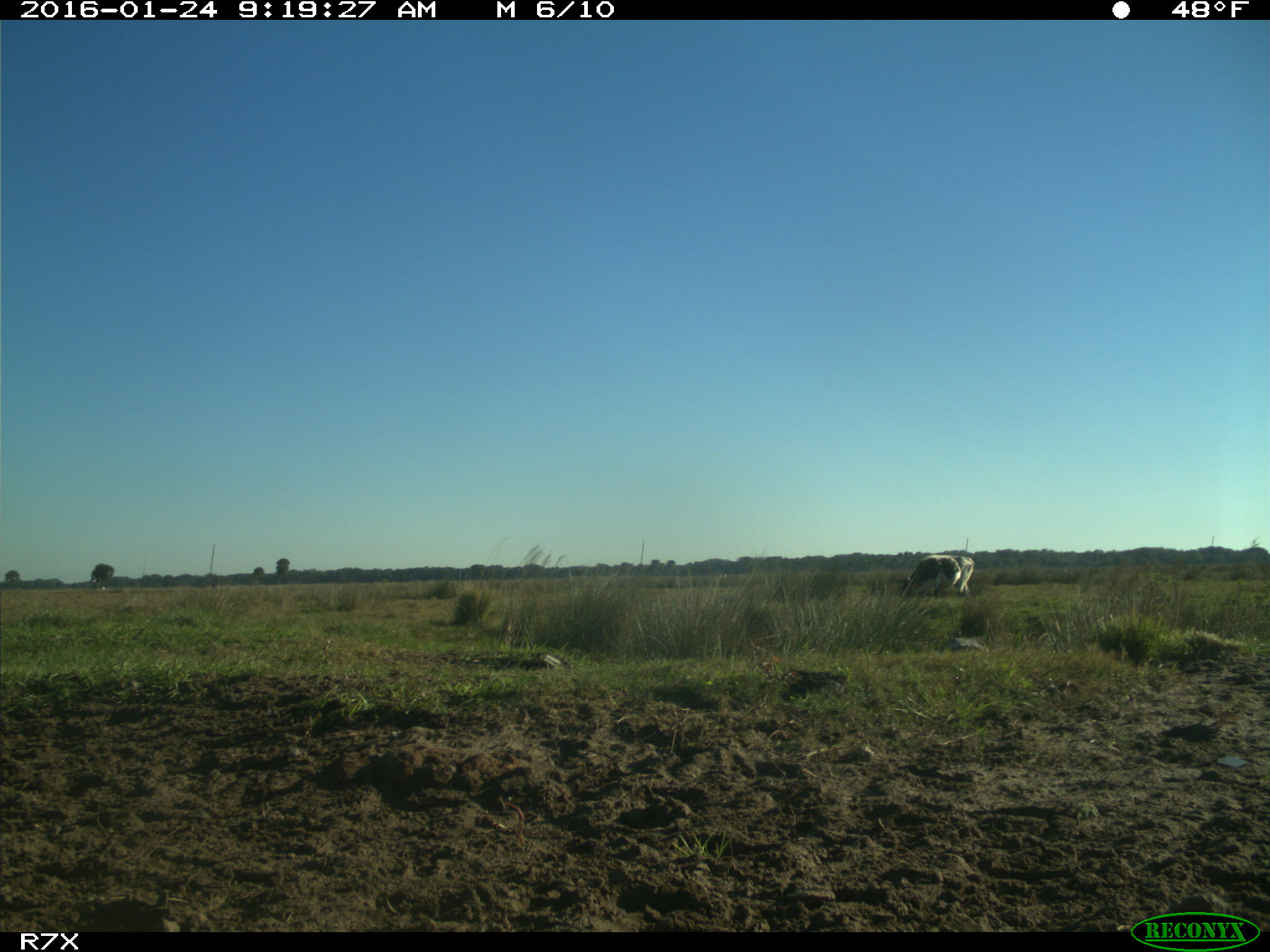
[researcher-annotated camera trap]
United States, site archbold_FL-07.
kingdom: Animalia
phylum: Chordata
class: Mammalia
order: Artiodactyla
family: Bovidae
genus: Bos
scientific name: Bos taurus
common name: domestic cow